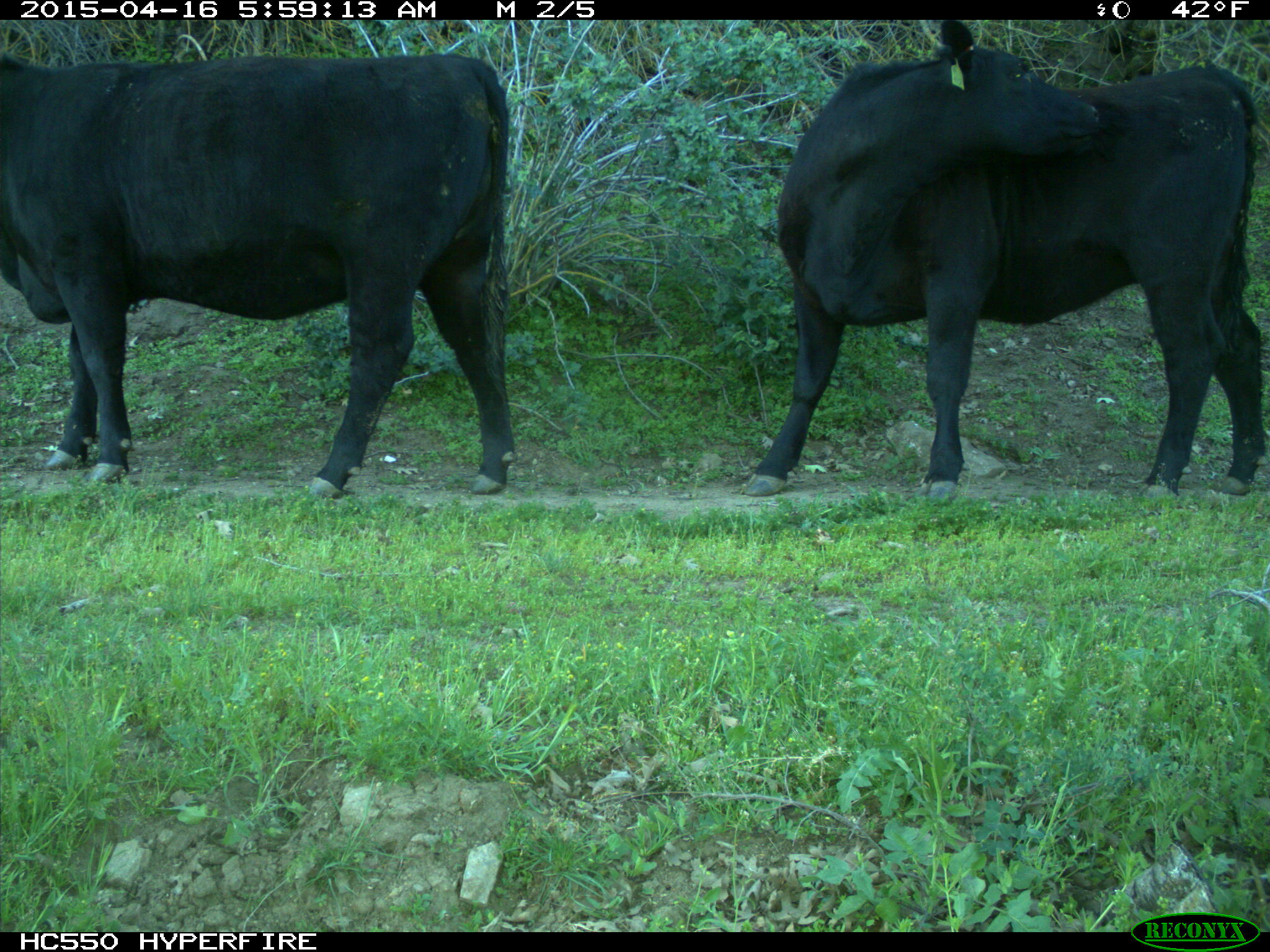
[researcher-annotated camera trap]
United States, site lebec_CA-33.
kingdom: Animalia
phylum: Chordata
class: Mammalia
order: Artiodactyla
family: Bovidae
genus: Bos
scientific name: Bos taurus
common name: domestic cow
Bos taurus (domestic cow).